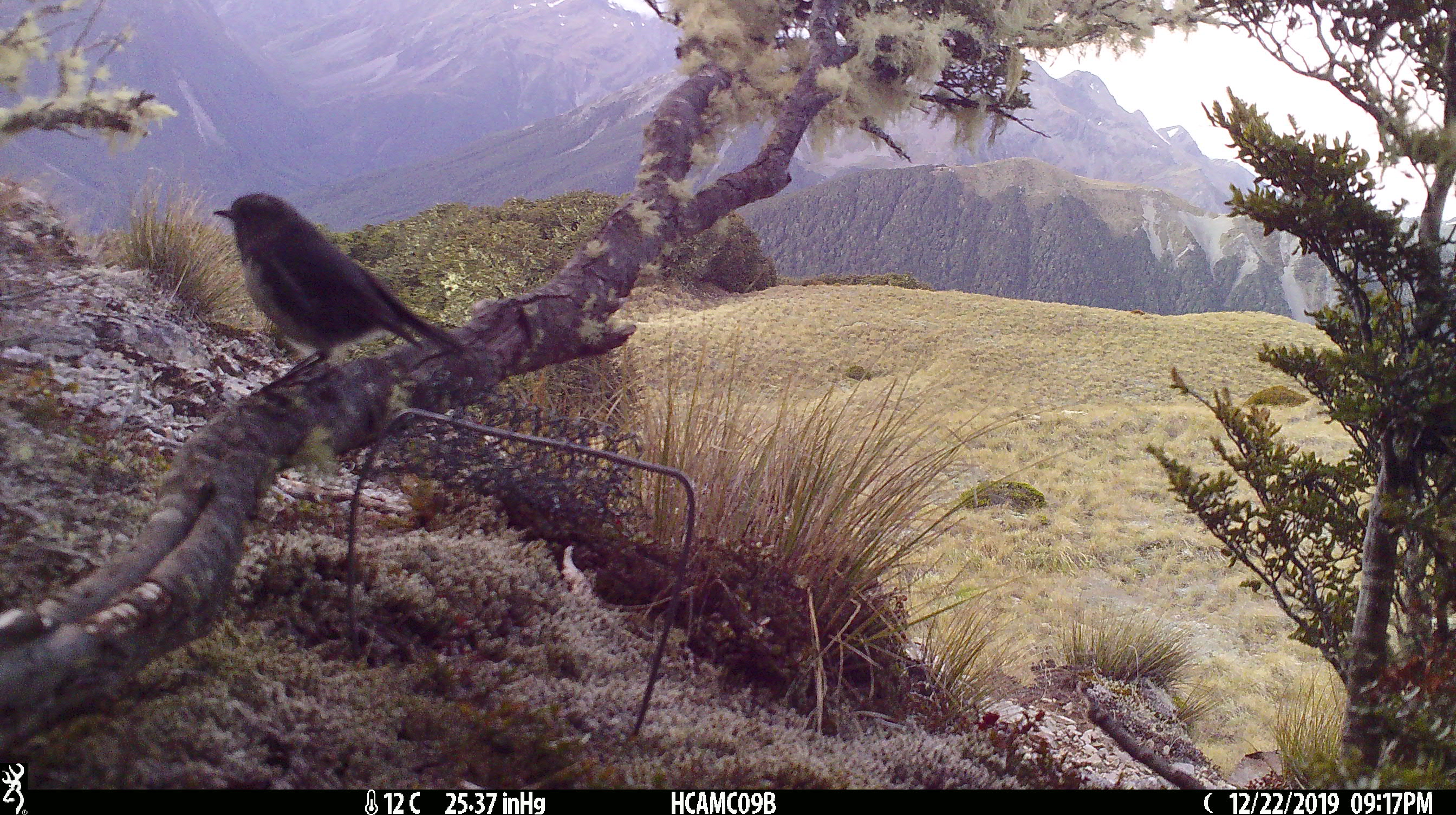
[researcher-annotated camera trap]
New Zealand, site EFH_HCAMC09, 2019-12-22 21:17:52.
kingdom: Animalia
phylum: Chordata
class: Aves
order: Passeriformes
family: Petroicidae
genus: Petroica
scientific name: Petroica australis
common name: new zealand robin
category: robin